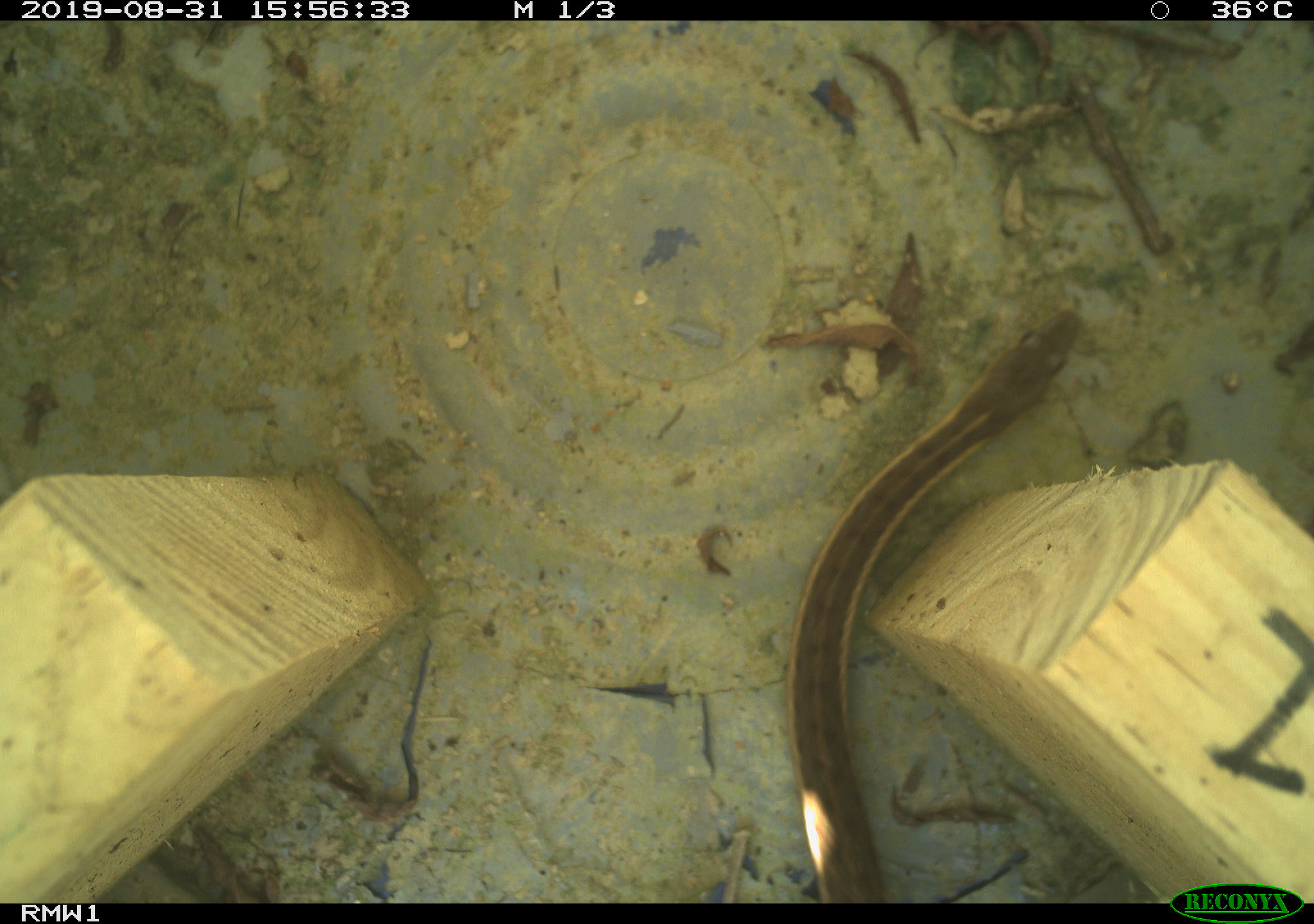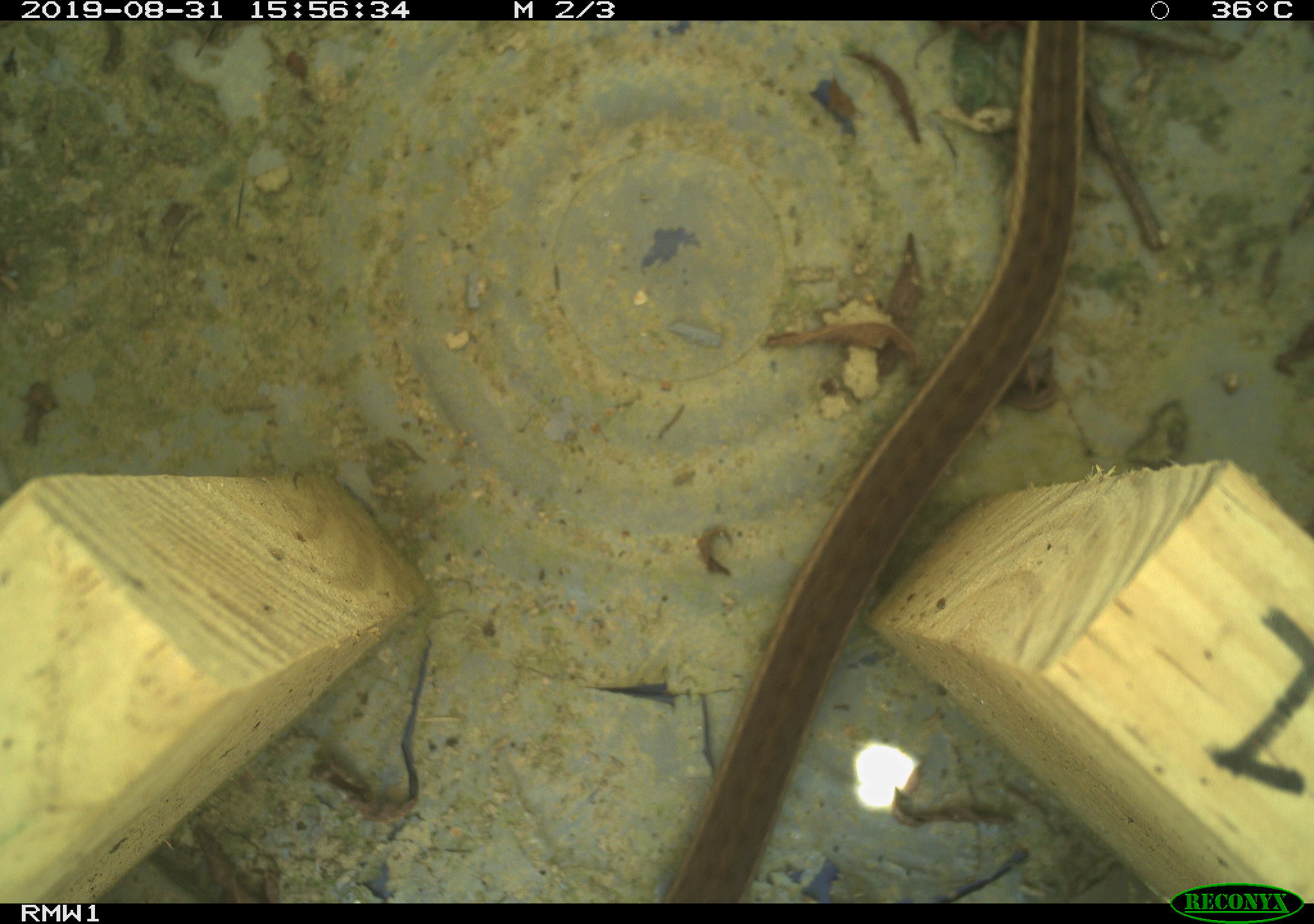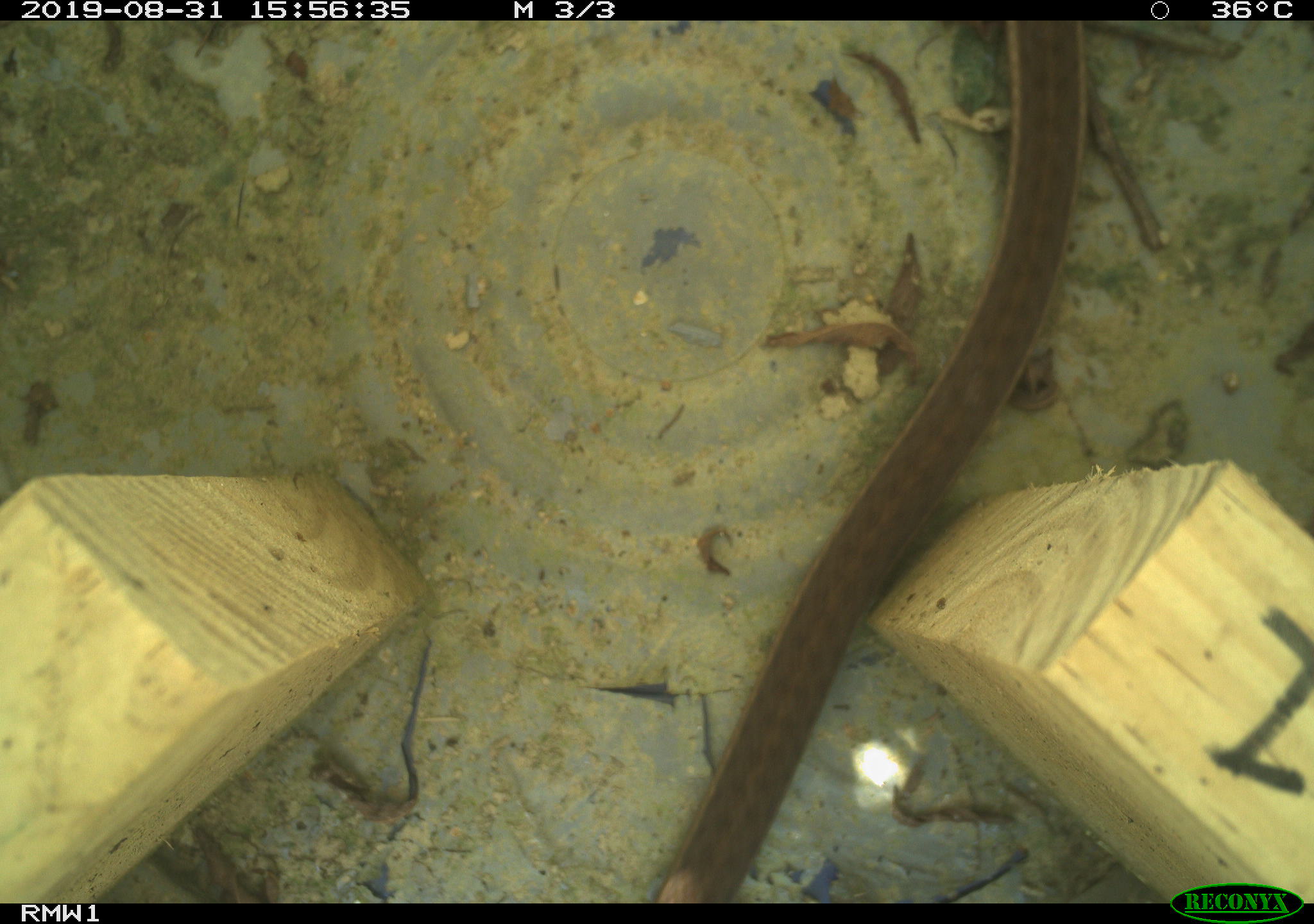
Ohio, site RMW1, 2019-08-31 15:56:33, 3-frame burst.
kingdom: Animalia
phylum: Chordata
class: Reptilia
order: Squamata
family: Colubridae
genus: Thamnophis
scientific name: Thamnophis sirtalis sirtalis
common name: eastern gartersnake